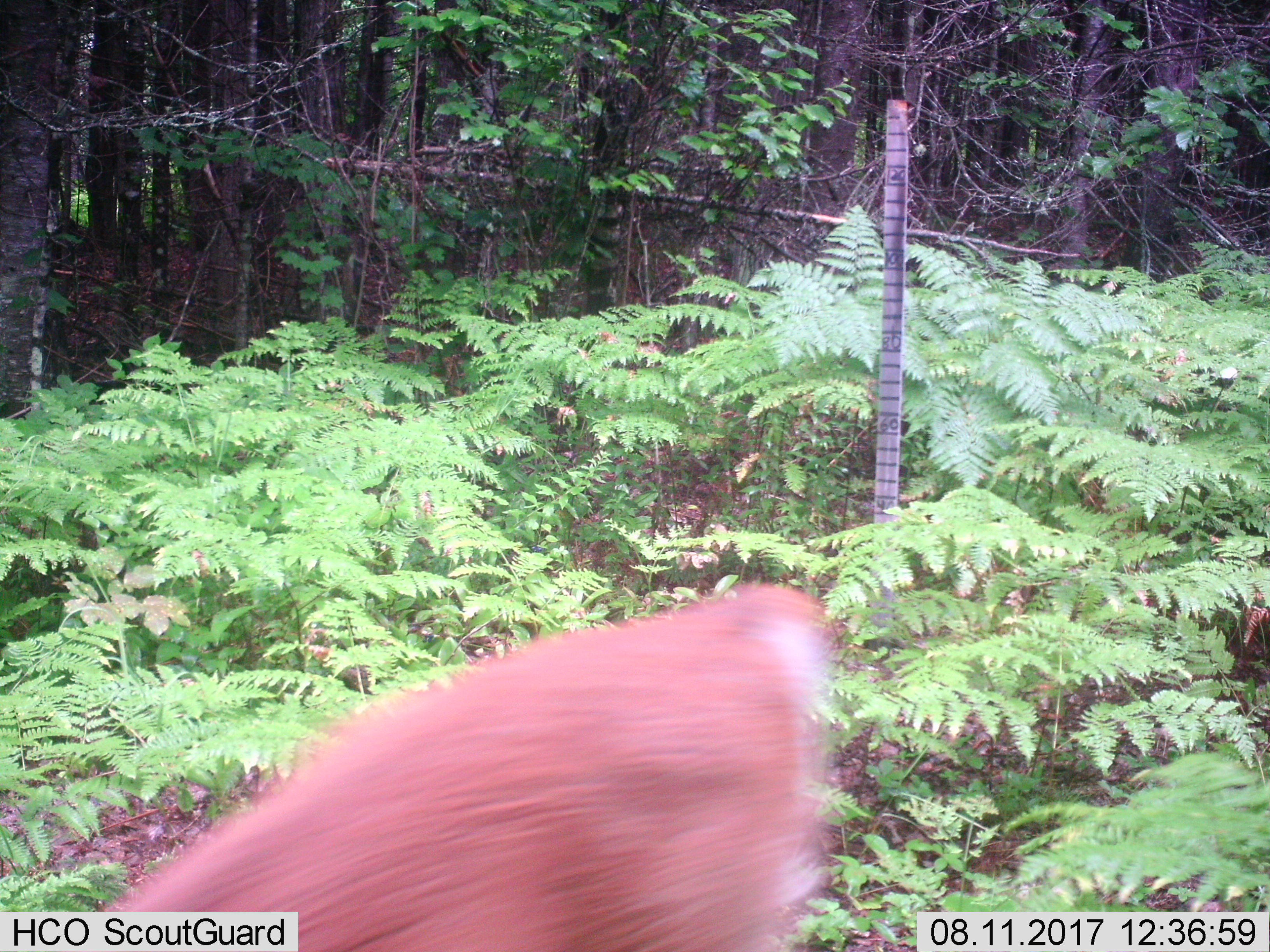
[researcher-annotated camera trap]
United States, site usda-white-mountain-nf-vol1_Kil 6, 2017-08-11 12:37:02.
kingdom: Animalia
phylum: Chordata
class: Mammalia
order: Artiodactyla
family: Cervidae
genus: Odocoileus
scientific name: Odocoileus virginianus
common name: white-tailed deer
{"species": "white-tailed deer (Odocoileus virginianus)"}